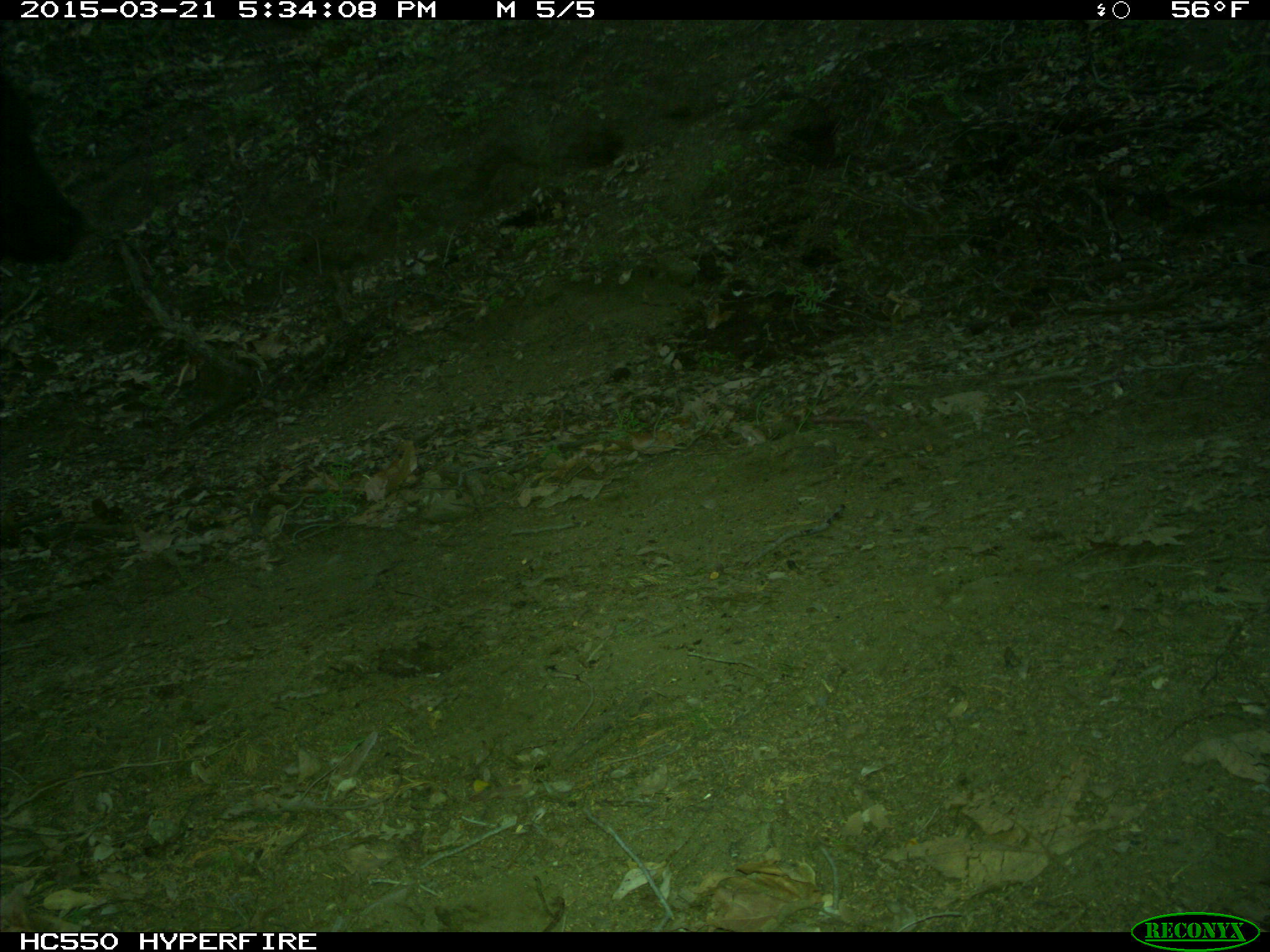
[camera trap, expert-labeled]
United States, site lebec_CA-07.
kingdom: Animalia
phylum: Chordata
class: Mammalia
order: Artiodactyla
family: Bovidae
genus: Bos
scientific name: Bos taurus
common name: domestic cow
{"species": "Bos taurus (domestic cow)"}